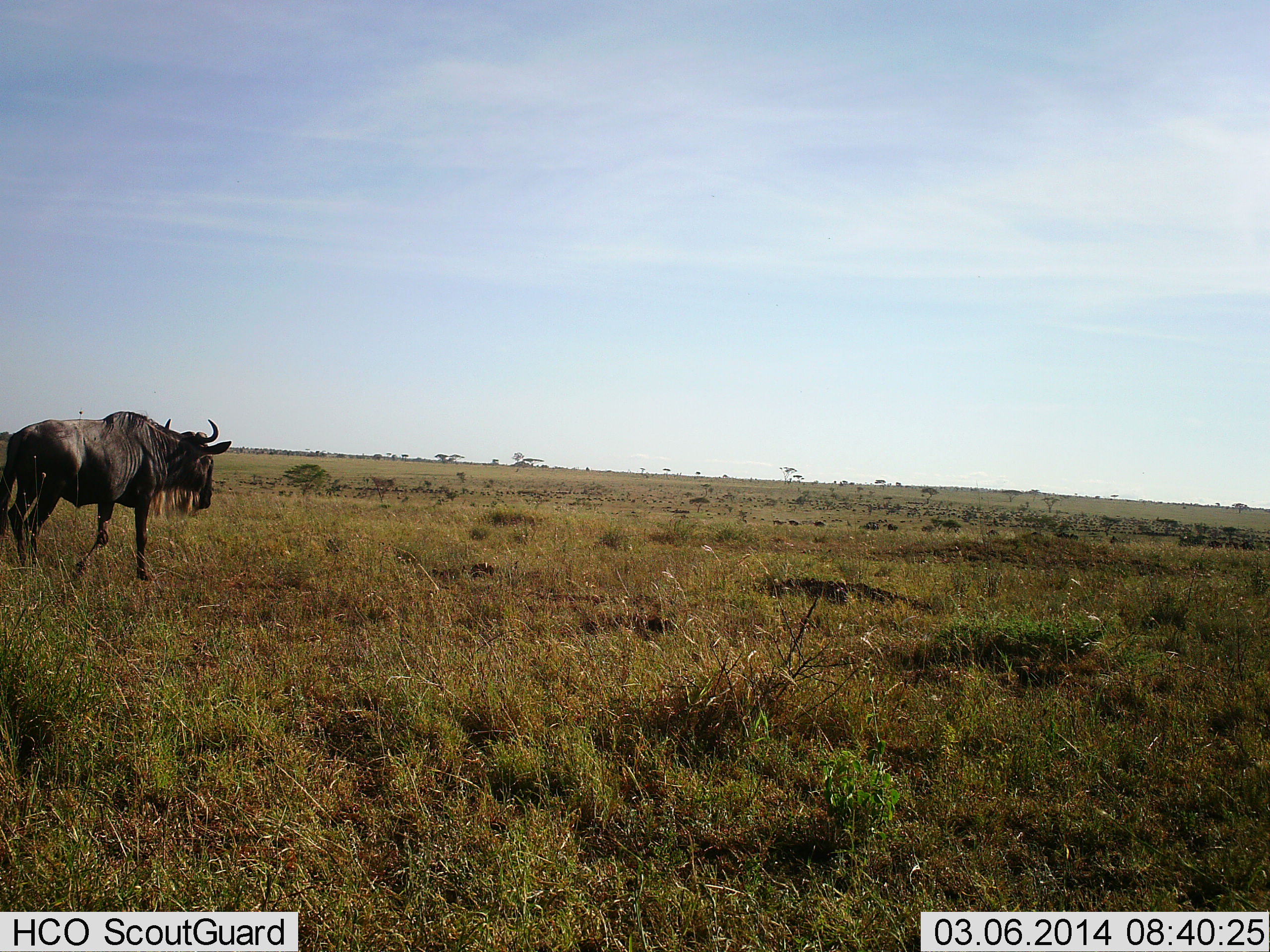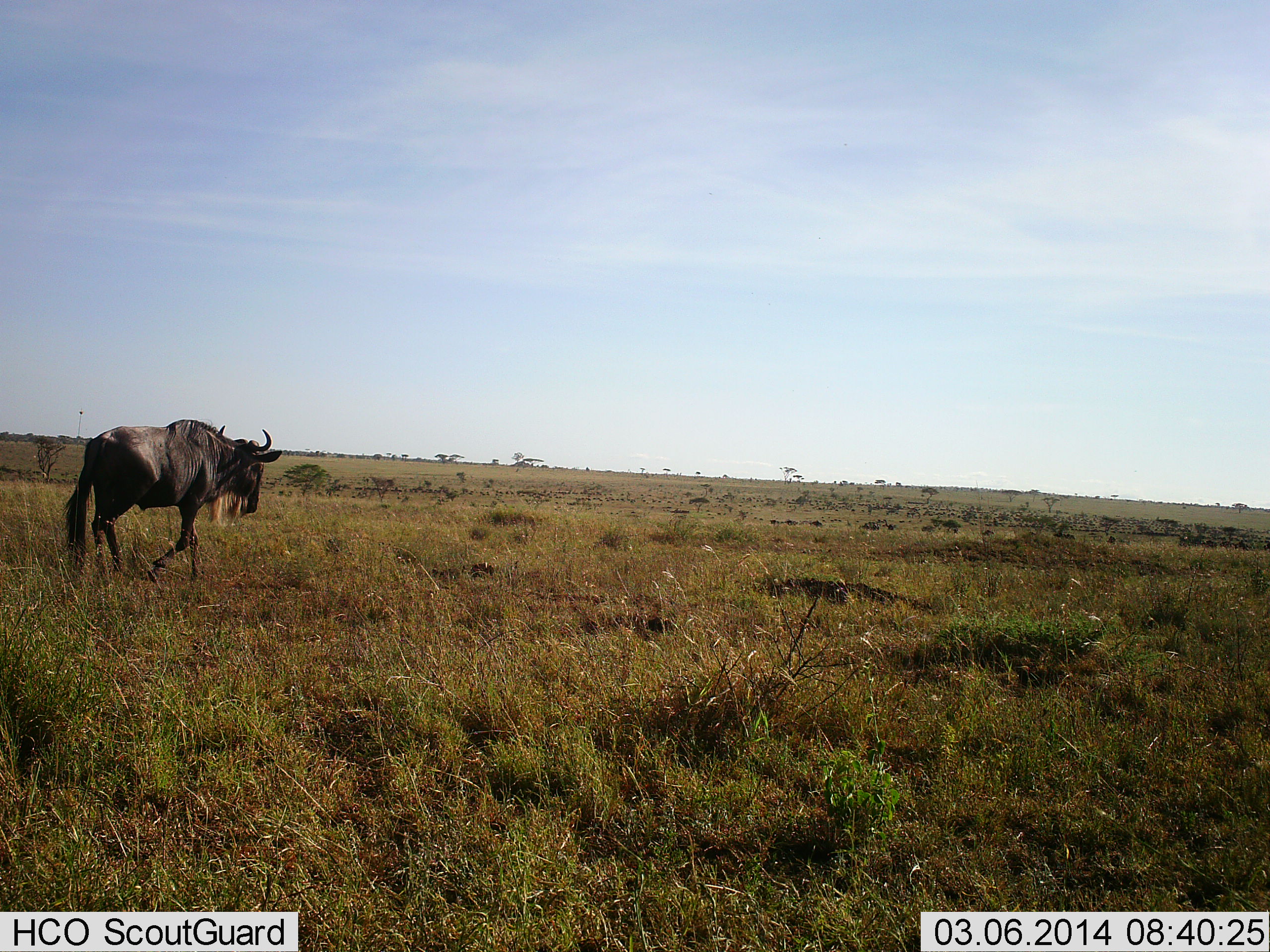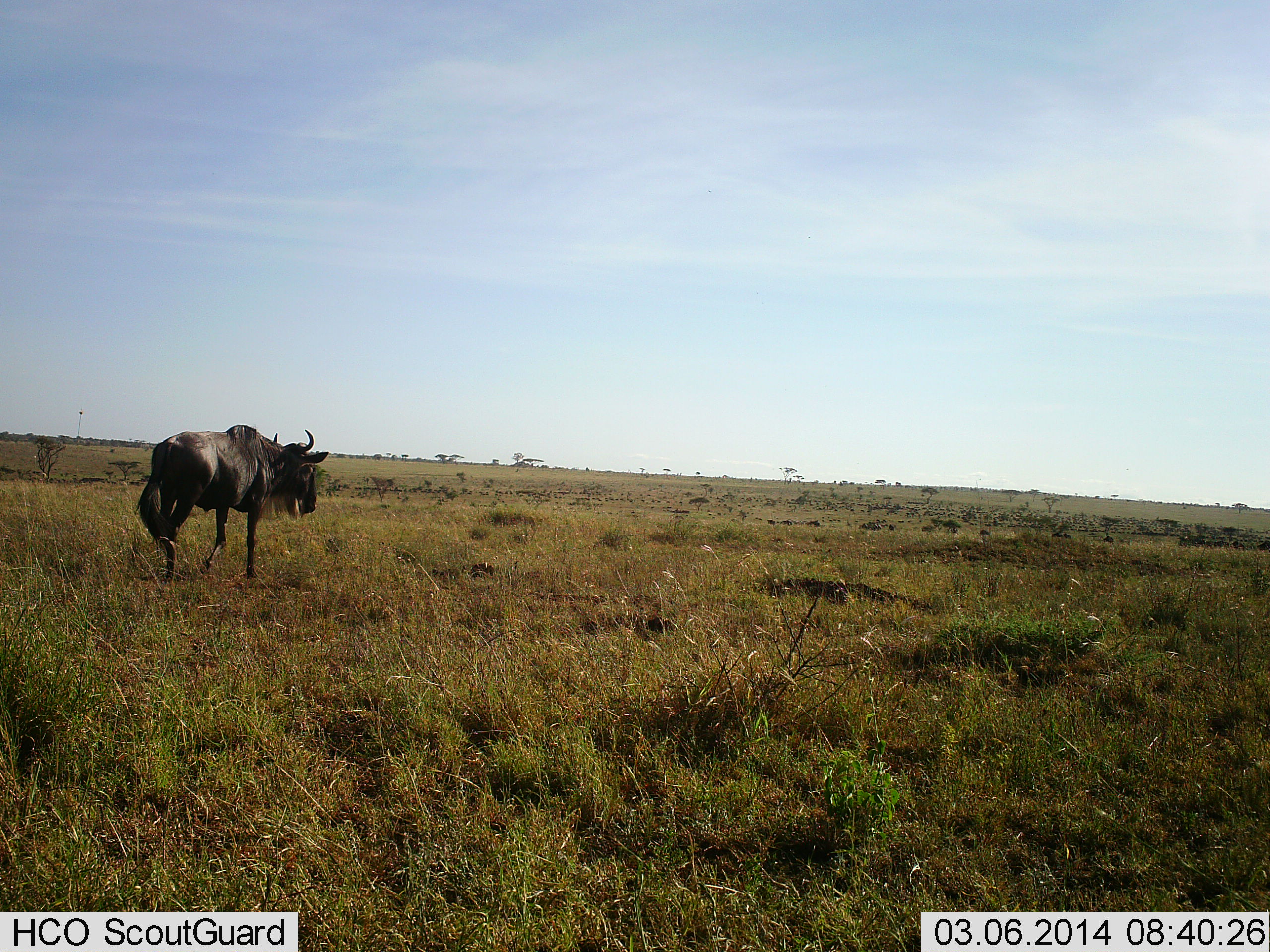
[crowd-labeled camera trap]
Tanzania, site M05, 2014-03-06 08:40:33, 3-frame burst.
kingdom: Animalia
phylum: Chordata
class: Mammalia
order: Artiodactyla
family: Bovidae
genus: Connochaetes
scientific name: Connochaetes taurinus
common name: blue wildebeest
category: wildebeest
Wildebeest (blue wildebeest) (Connochaetes taurinus), count 1. Behavior (volunteer vote fractions): standing 0%, resting 0%, moving 100%, interacting 0%. Young present (vote fraction): 0%. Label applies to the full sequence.